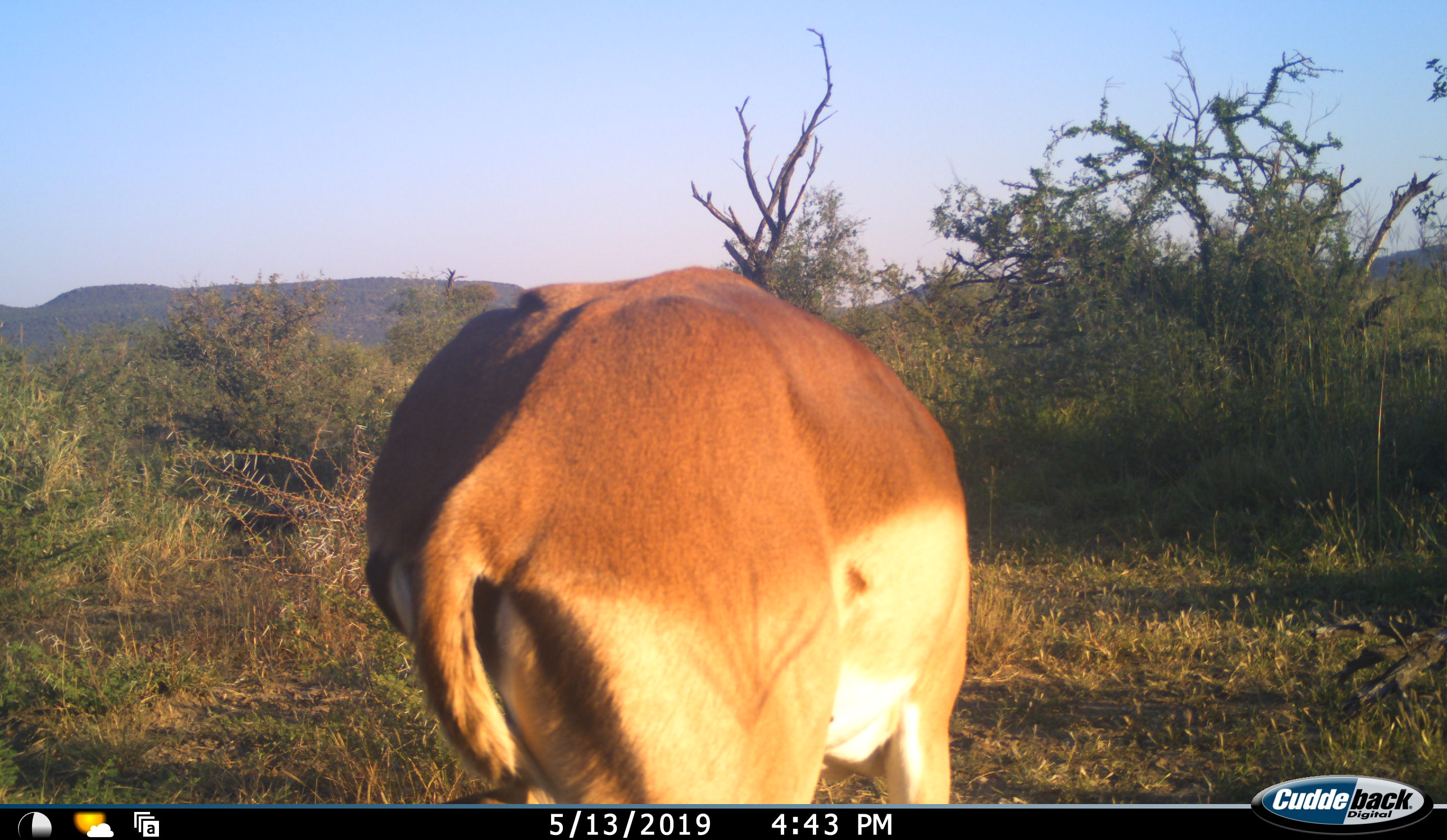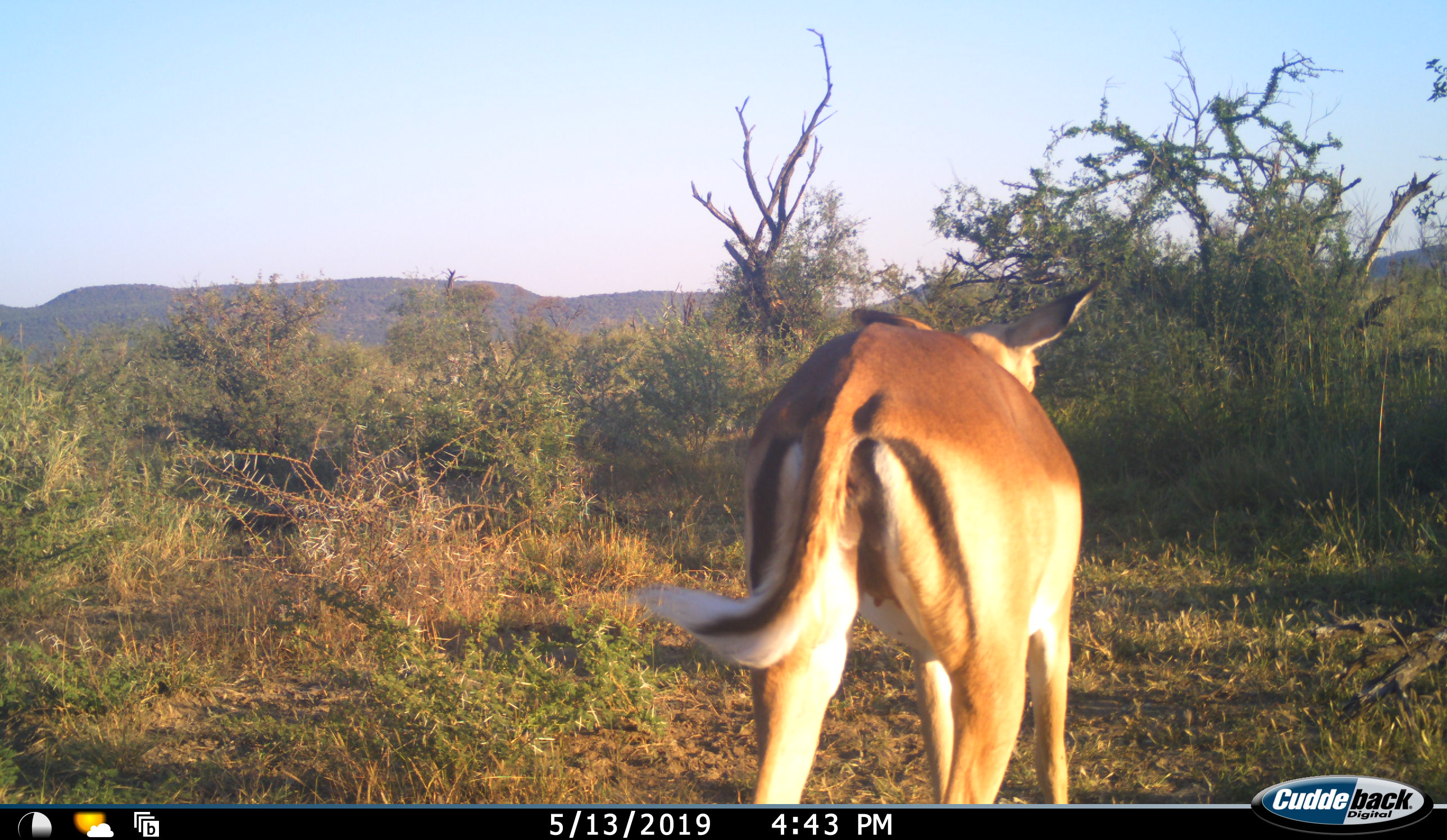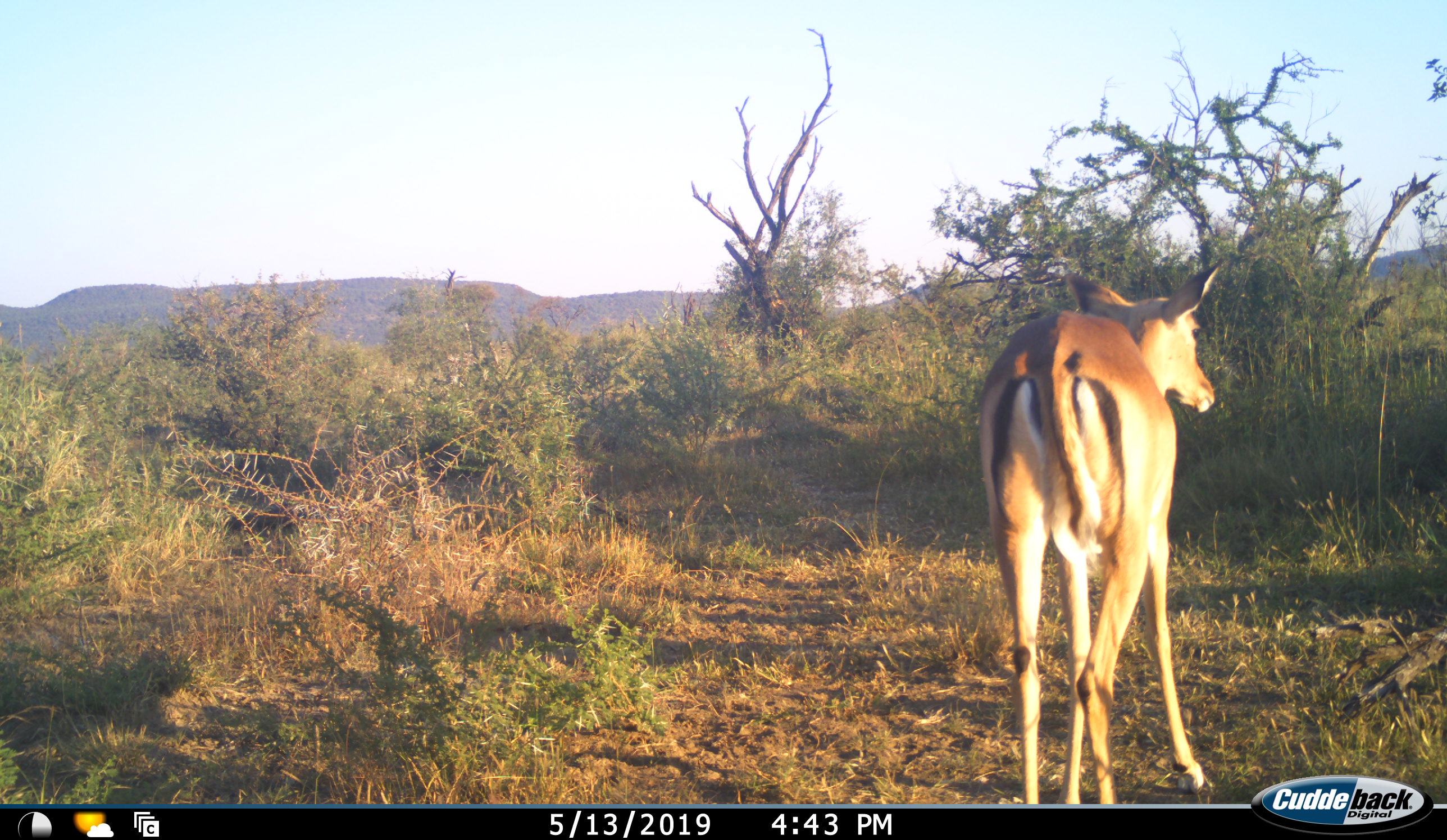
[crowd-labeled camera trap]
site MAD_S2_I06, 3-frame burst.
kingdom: Animalia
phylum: Chordata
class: Mammalia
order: Artiodactyla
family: Bovidae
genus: Aepyceros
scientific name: Aepyceros melampus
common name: impala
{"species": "impala (Aepyceros melampus)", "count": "1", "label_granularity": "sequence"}